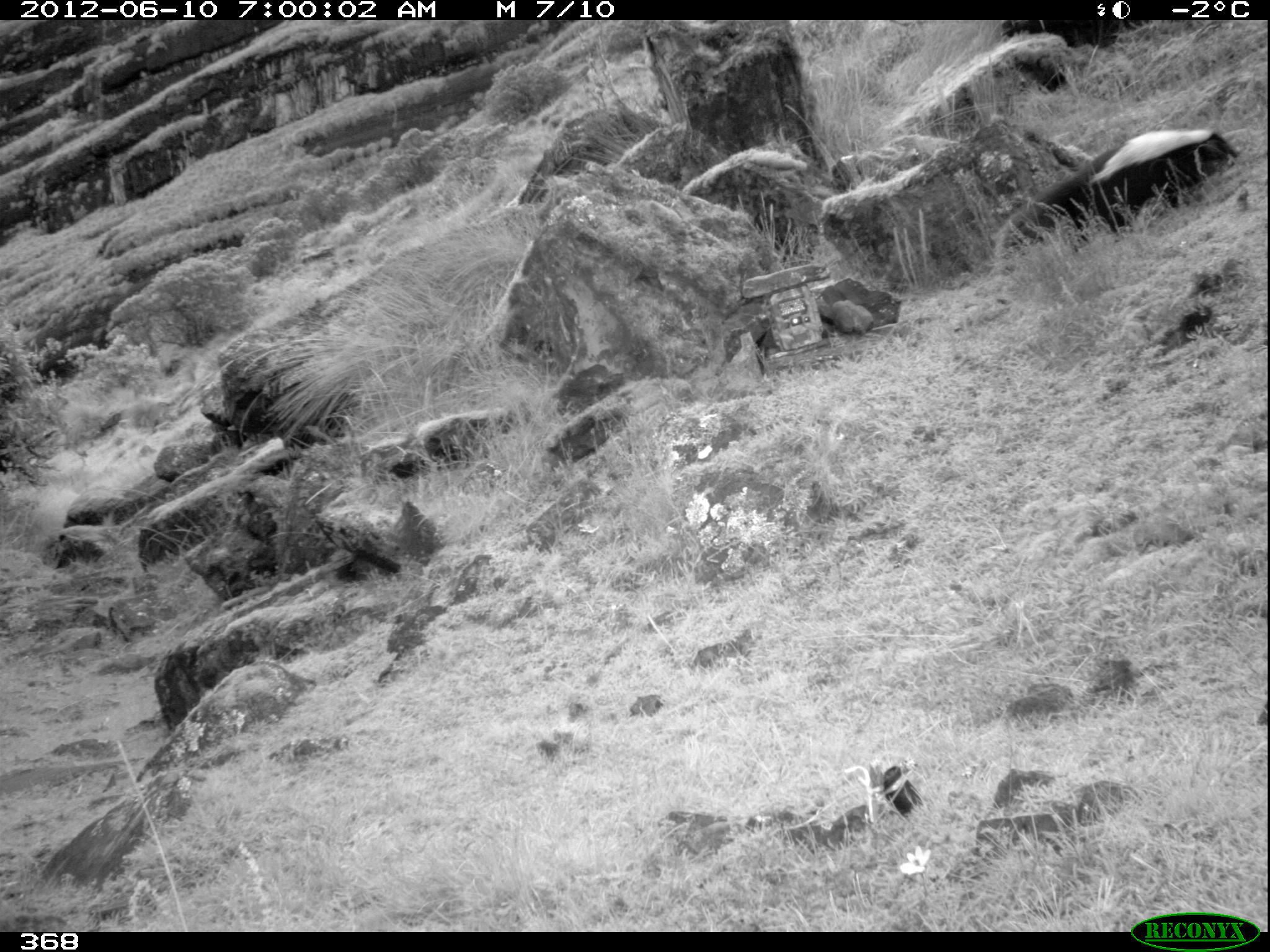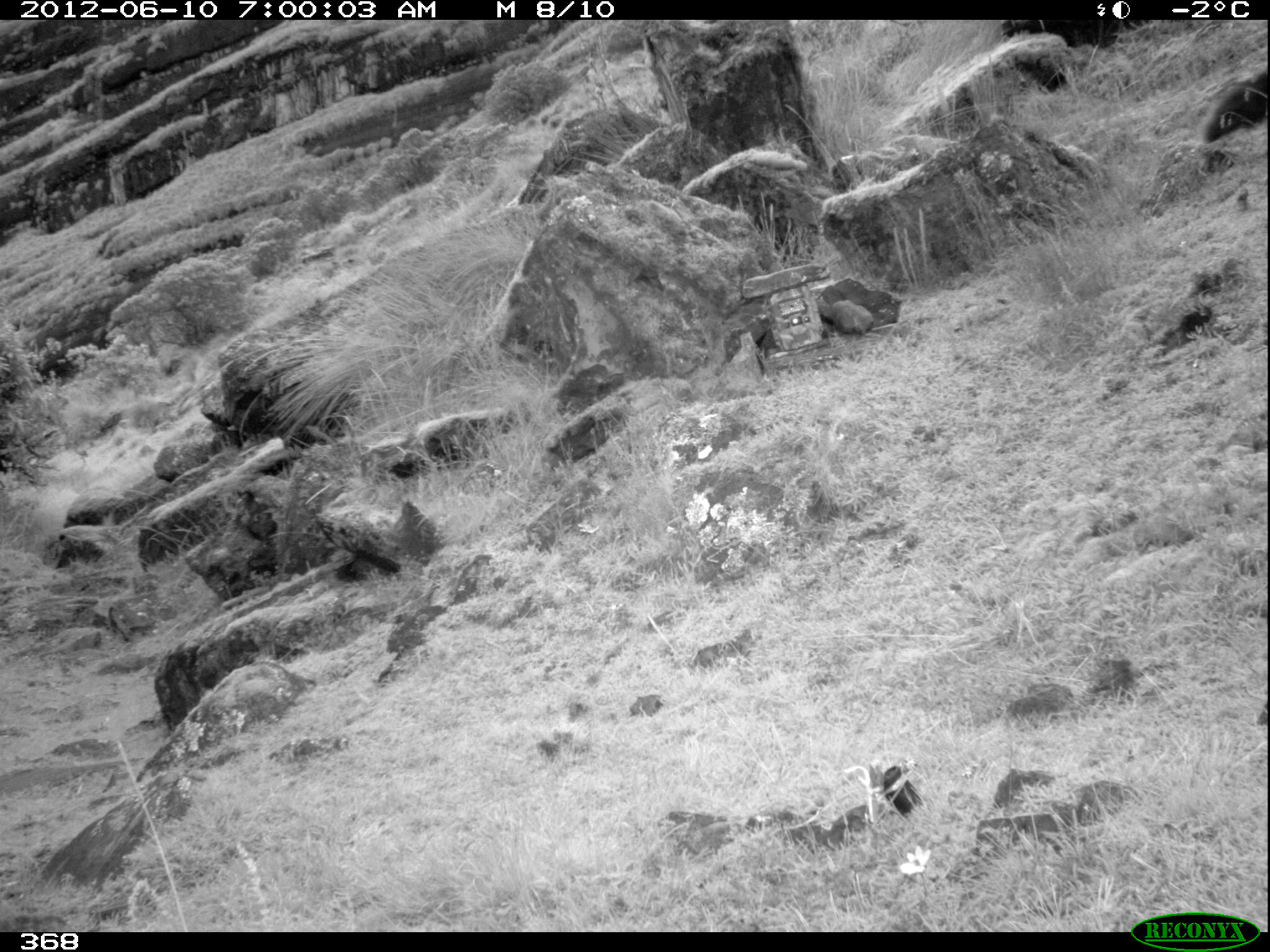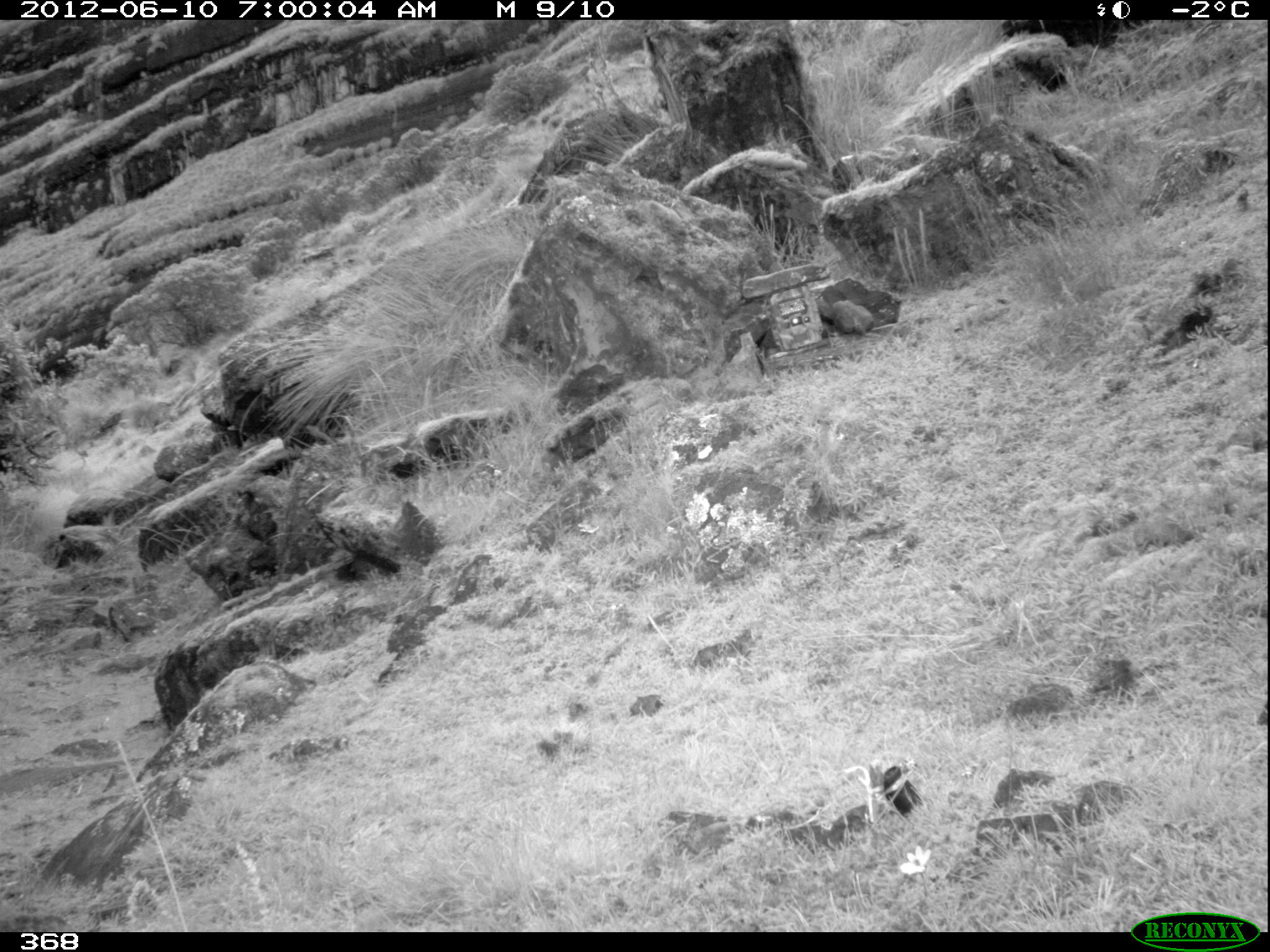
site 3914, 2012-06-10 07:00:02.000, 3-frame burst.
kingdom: Animalia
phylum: Chordata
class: Mammalia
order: Carnivora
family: Mephitidae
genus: Conepatus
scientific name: Conepatus chinga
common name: molina's hog-nosed skunk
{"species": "Conepatus chinga (molina's hog-nosed skunk)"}